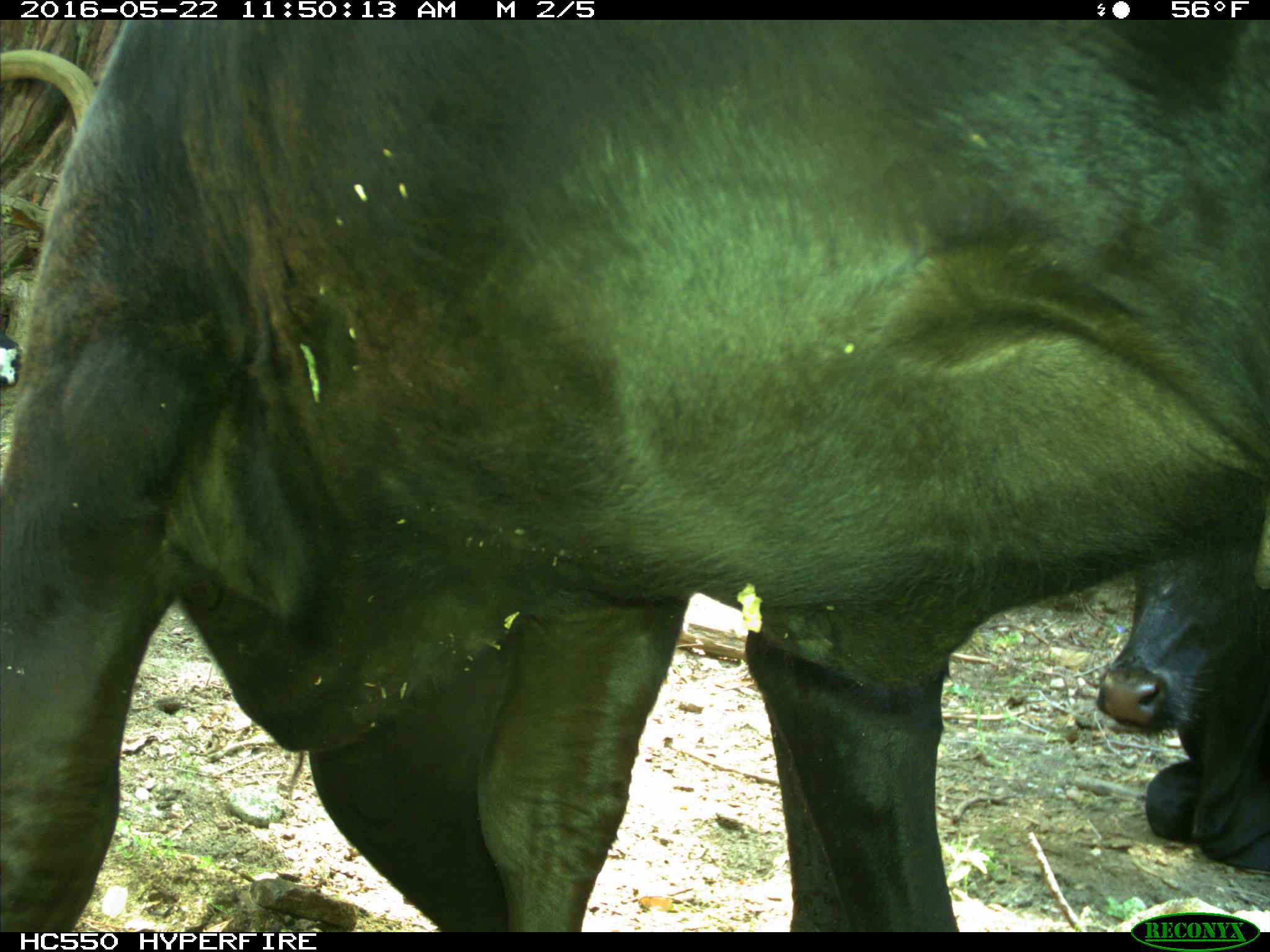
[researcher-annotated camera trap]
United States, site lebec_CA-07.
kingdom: Animalia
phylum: Chordata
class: Mammalia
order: Artiodactyla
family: Bovidae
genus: Bos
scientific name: Bos taurus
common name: domestic cow